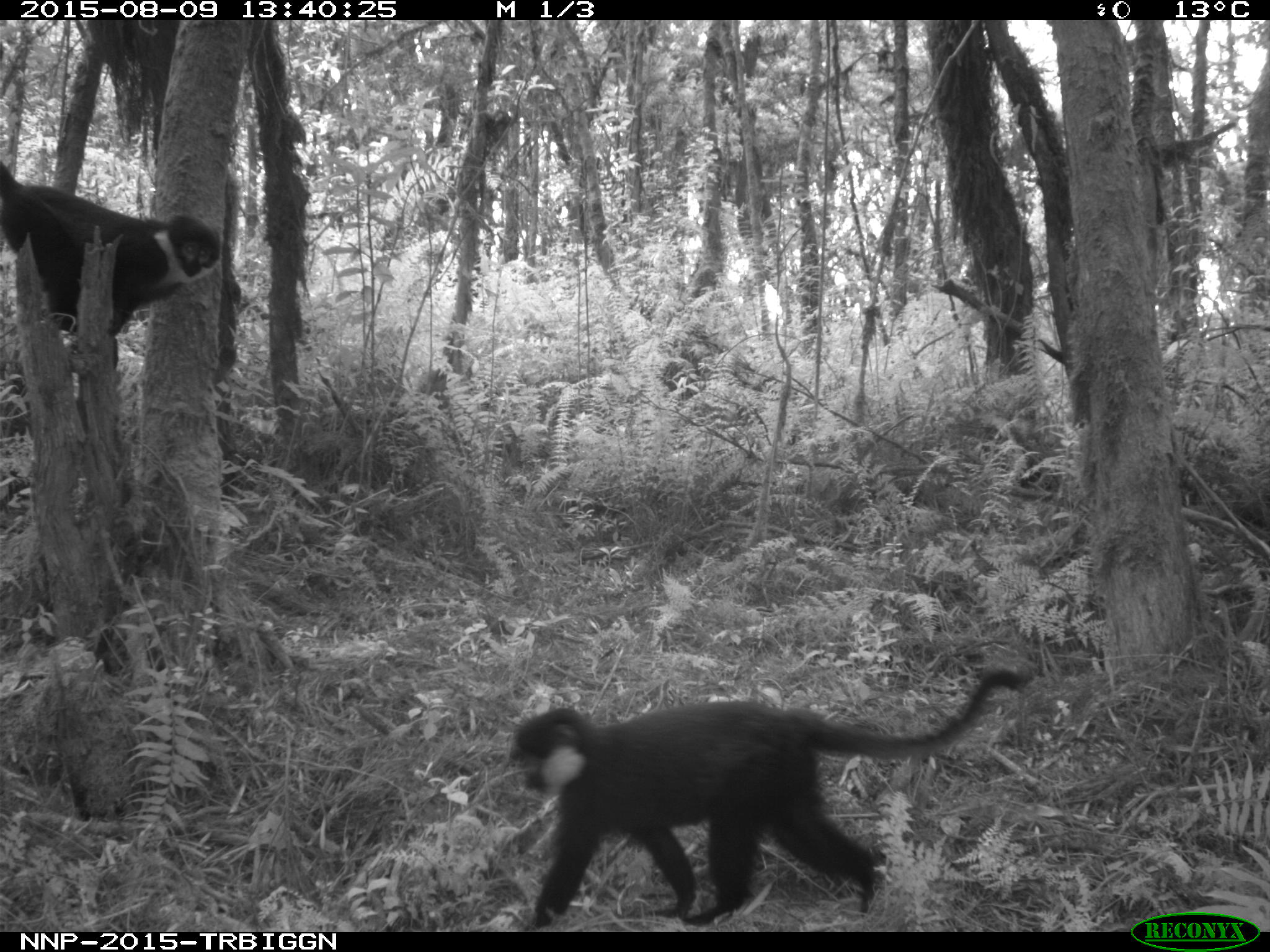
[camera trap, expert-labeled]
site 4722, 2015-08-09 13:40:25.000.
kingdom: Animalia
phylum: Chordata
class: Mammalia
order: Primates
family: Cercopithecidae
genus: Allochrocebus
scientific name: Allochrocebus lhoesti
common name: l'hoest's monkey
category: cercopithecus lhoesti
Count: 2.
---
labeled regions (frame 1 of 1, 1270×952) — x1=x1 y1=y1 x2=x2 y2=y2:
cercopithecus lhoesti: x1=506 y1=667 x2=1031 y2=932; x1=0 y1=165 x2=222 y2=371